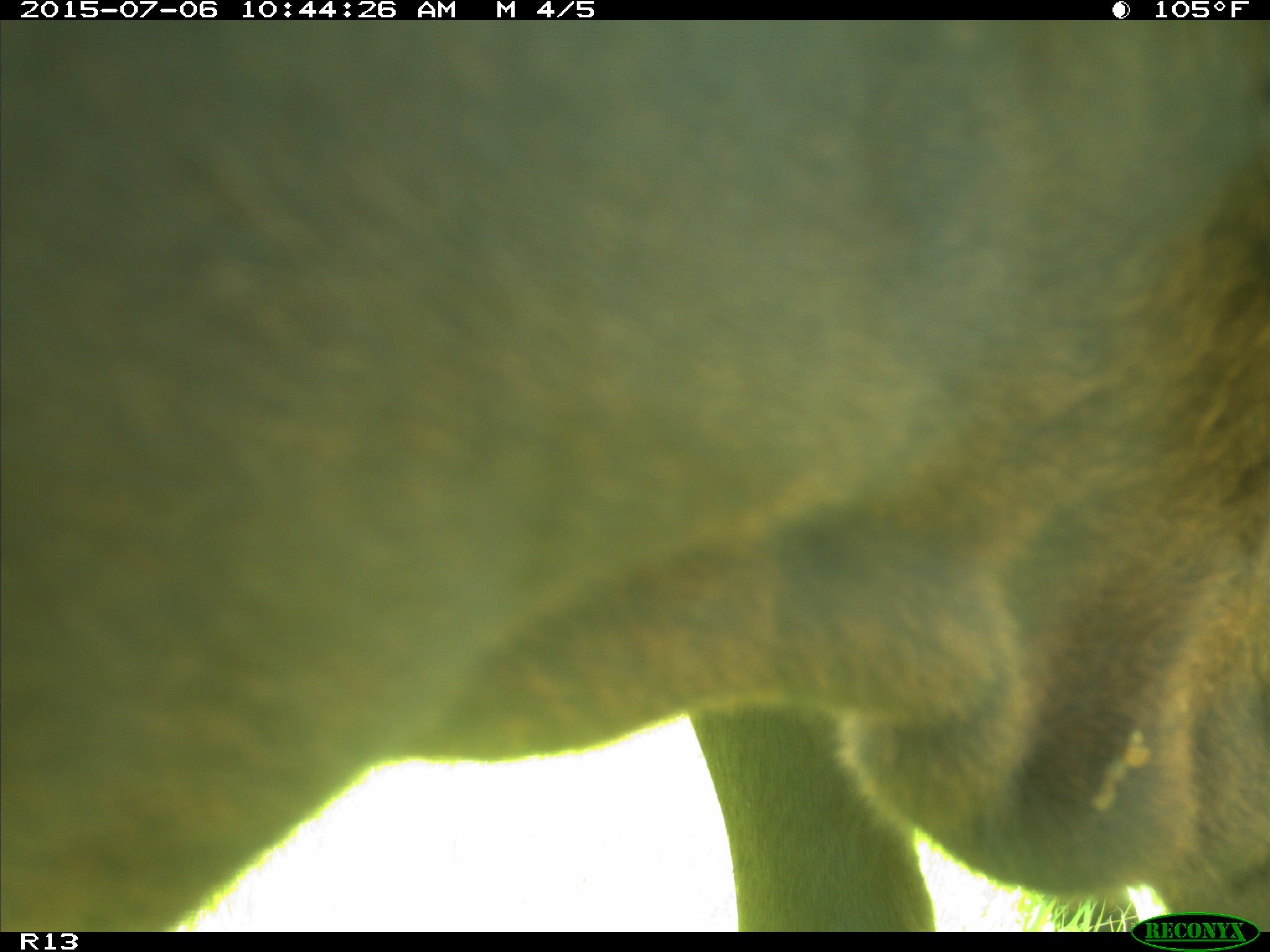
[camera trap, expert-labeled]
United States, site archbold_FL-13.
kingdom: Animalia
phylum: Chordata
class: Mammalia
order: Artiodactyla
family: Bovidae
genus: Bos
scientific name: Bos taurus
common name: domestic cow